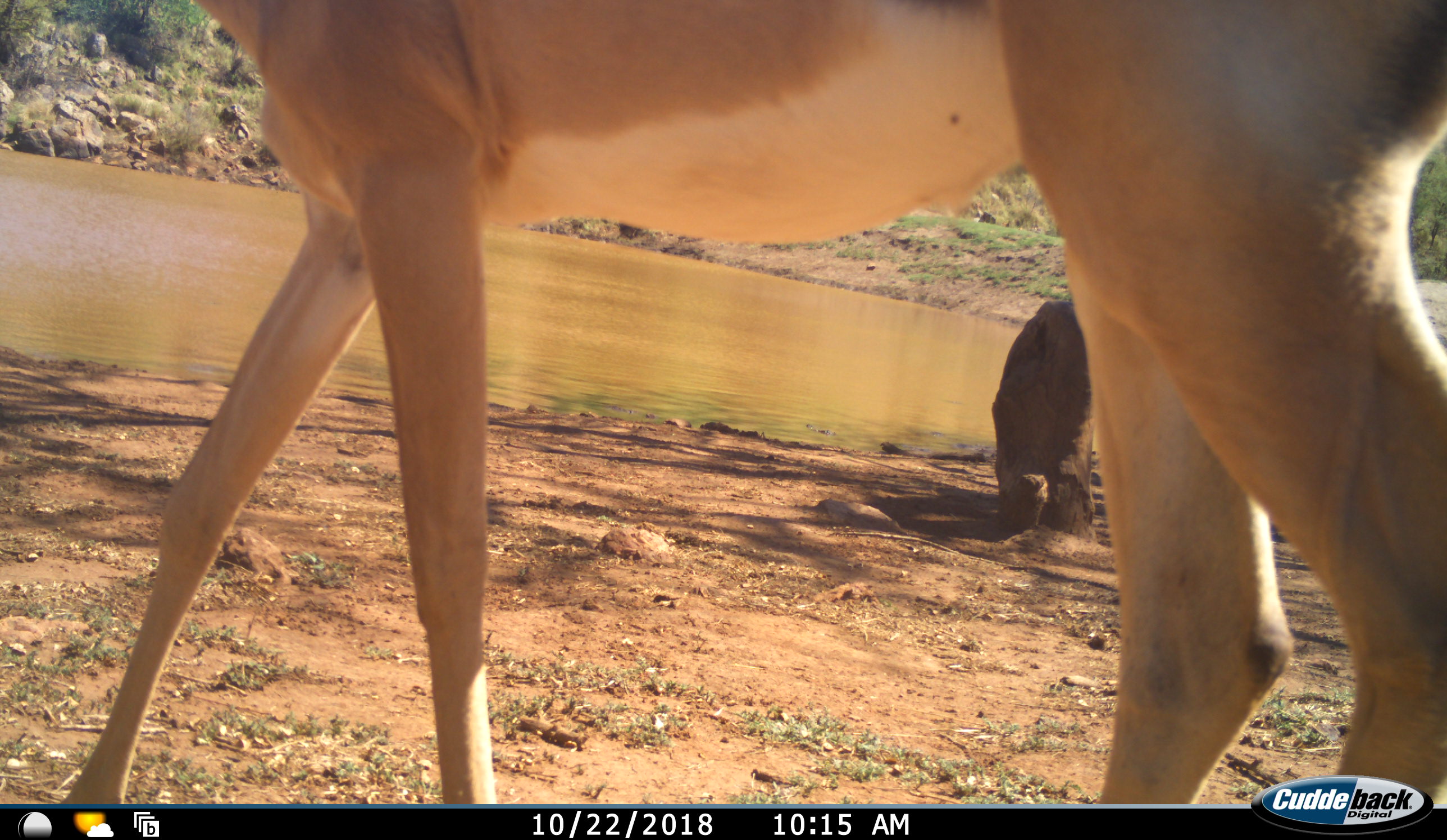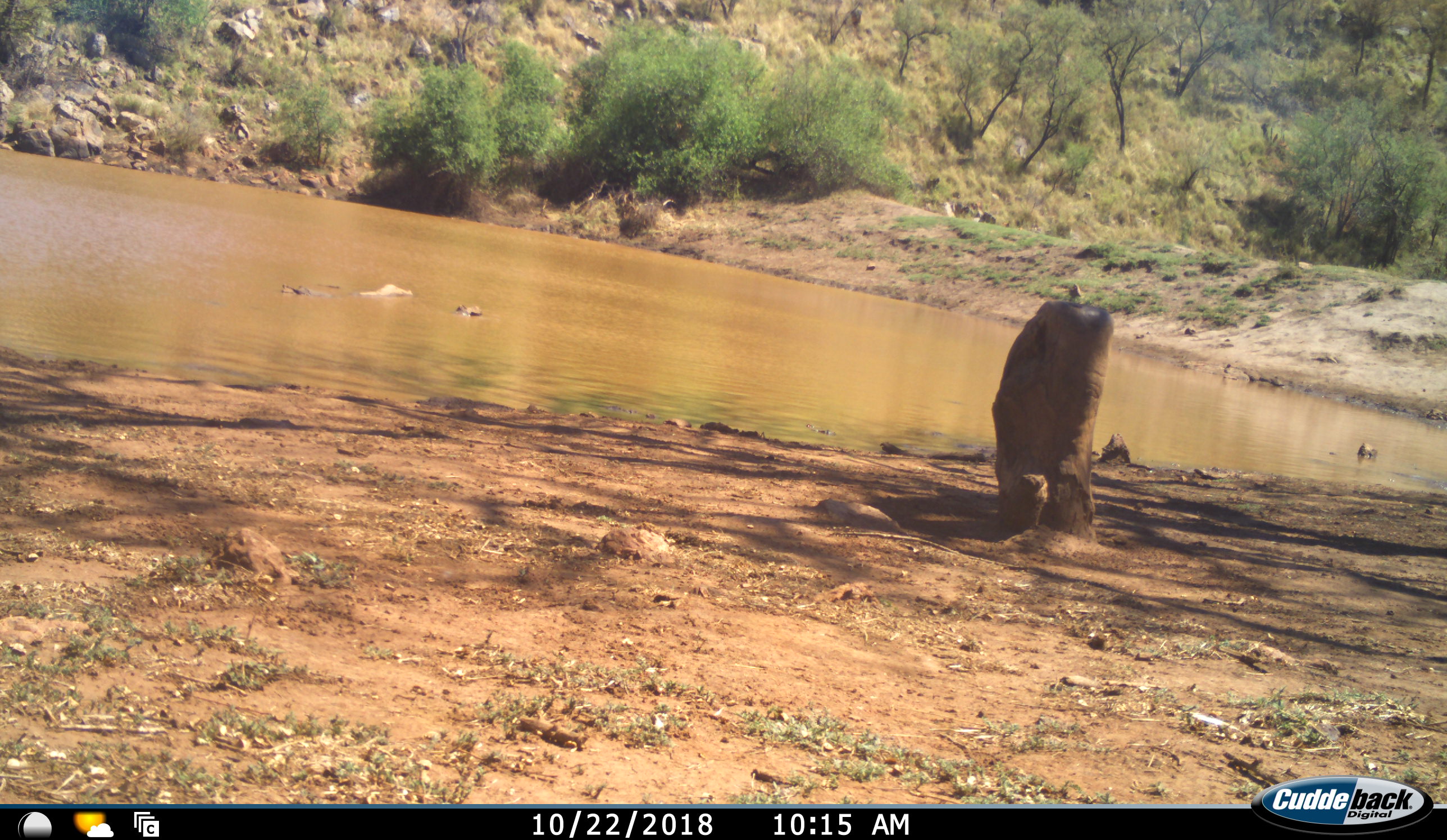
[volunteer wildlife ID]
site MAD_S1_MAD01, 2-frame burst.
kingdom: Animalia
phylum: Chordata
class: Mammalia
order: Artiodactyla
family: Bovidae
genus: Aepyceros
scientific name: Aepyceros melampus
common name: impala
Impala (Aepyceros melampus), count 1. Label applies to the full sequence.